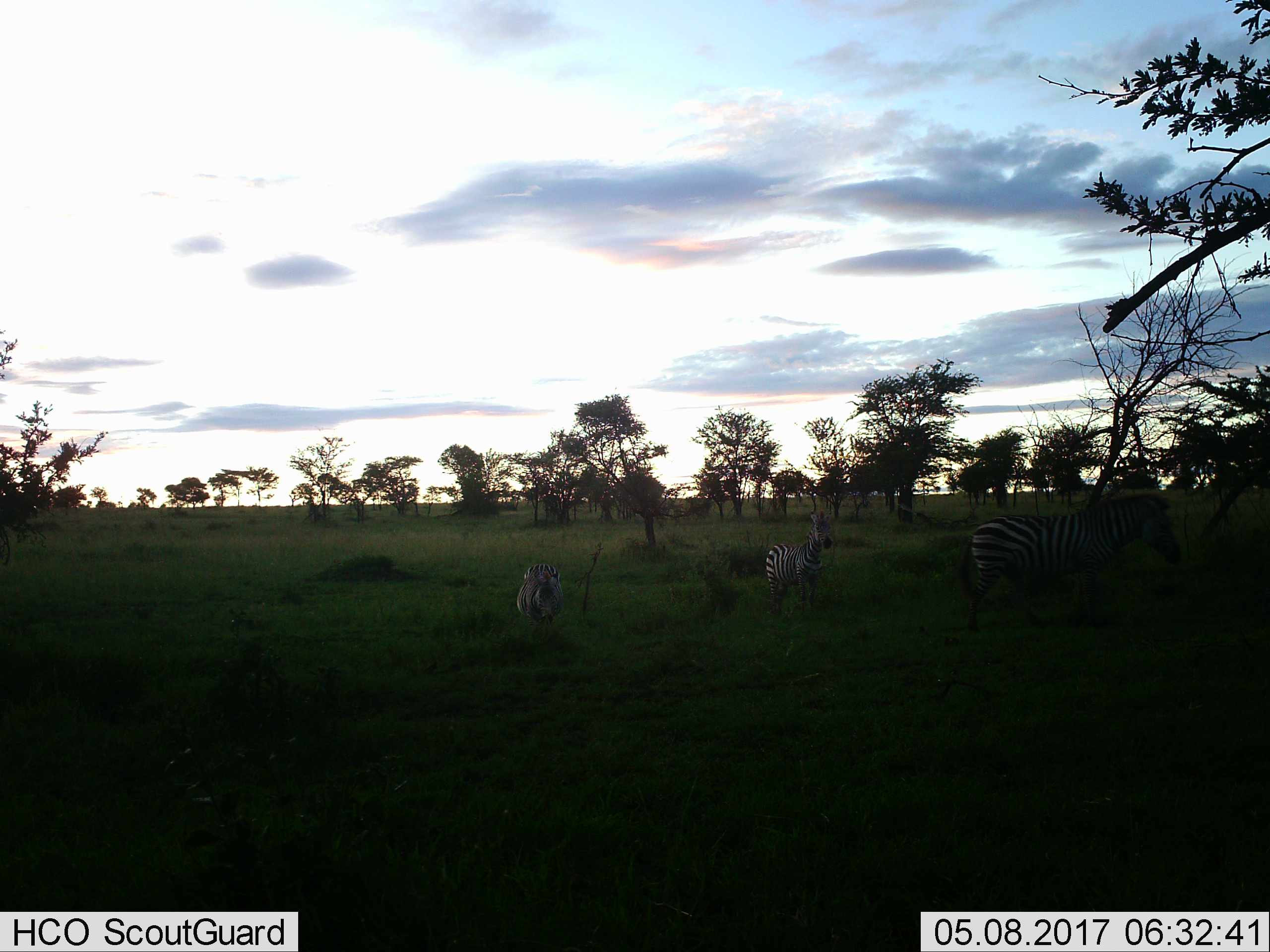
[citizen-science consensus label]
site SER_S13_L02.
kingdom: Animalia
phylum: Chordata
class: Mammalia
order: Perissodactyla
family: Equidae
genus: Equus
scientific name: Equus quagga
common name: plains zebra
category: zebraplains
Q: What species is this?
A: Zebraplains (plains zebra) (Equus quagga).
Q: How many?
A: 3.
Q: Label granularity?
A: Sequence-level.